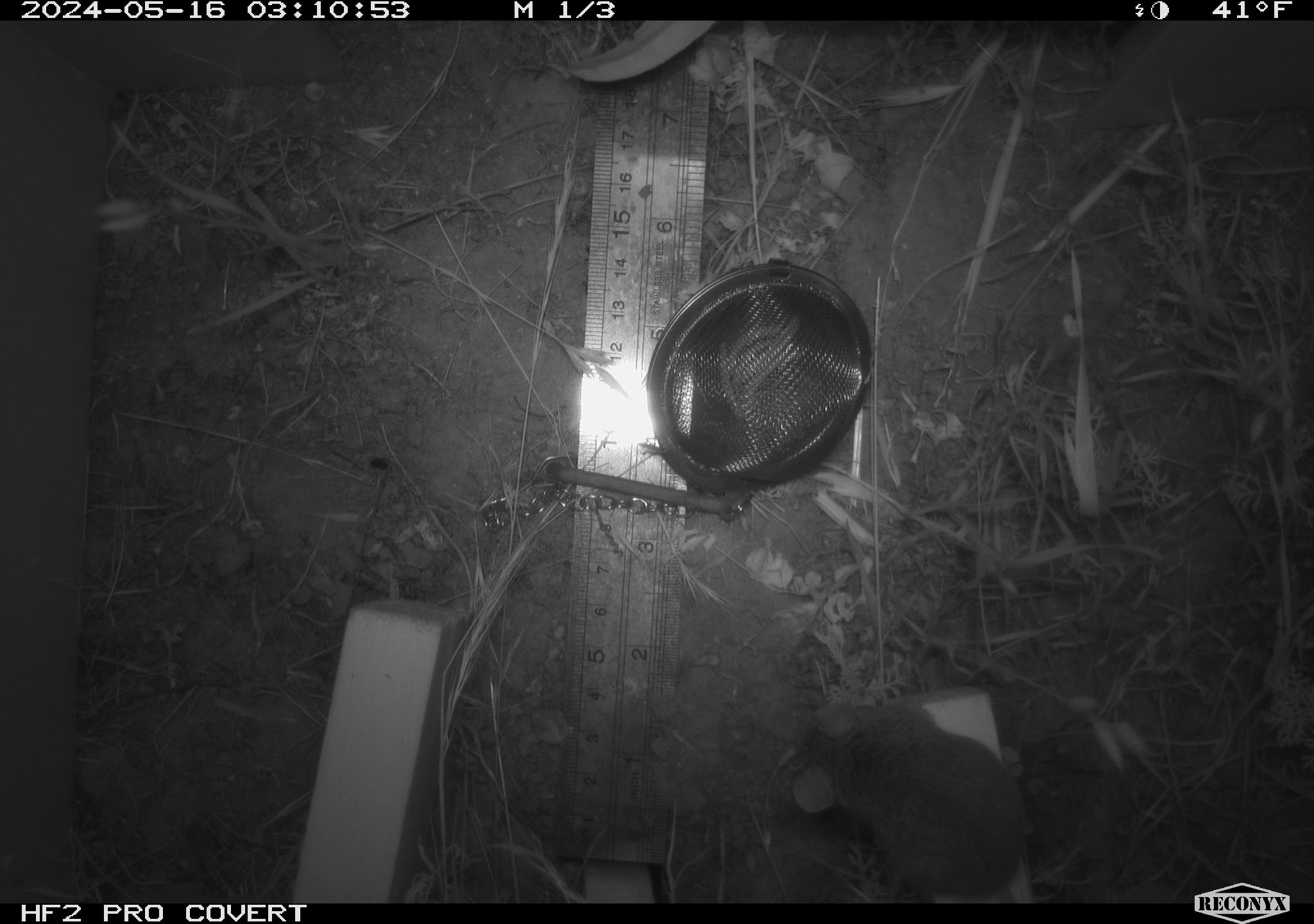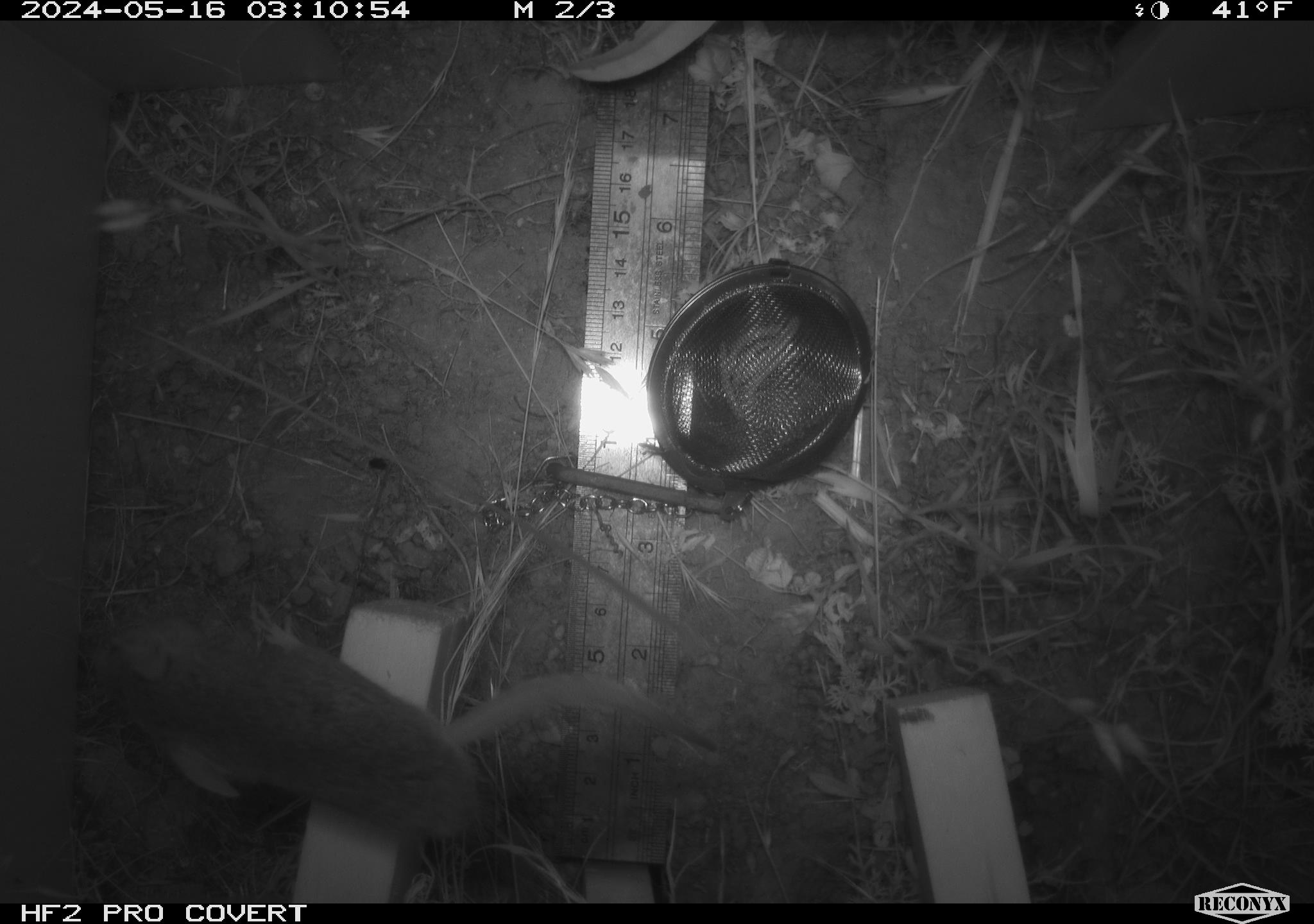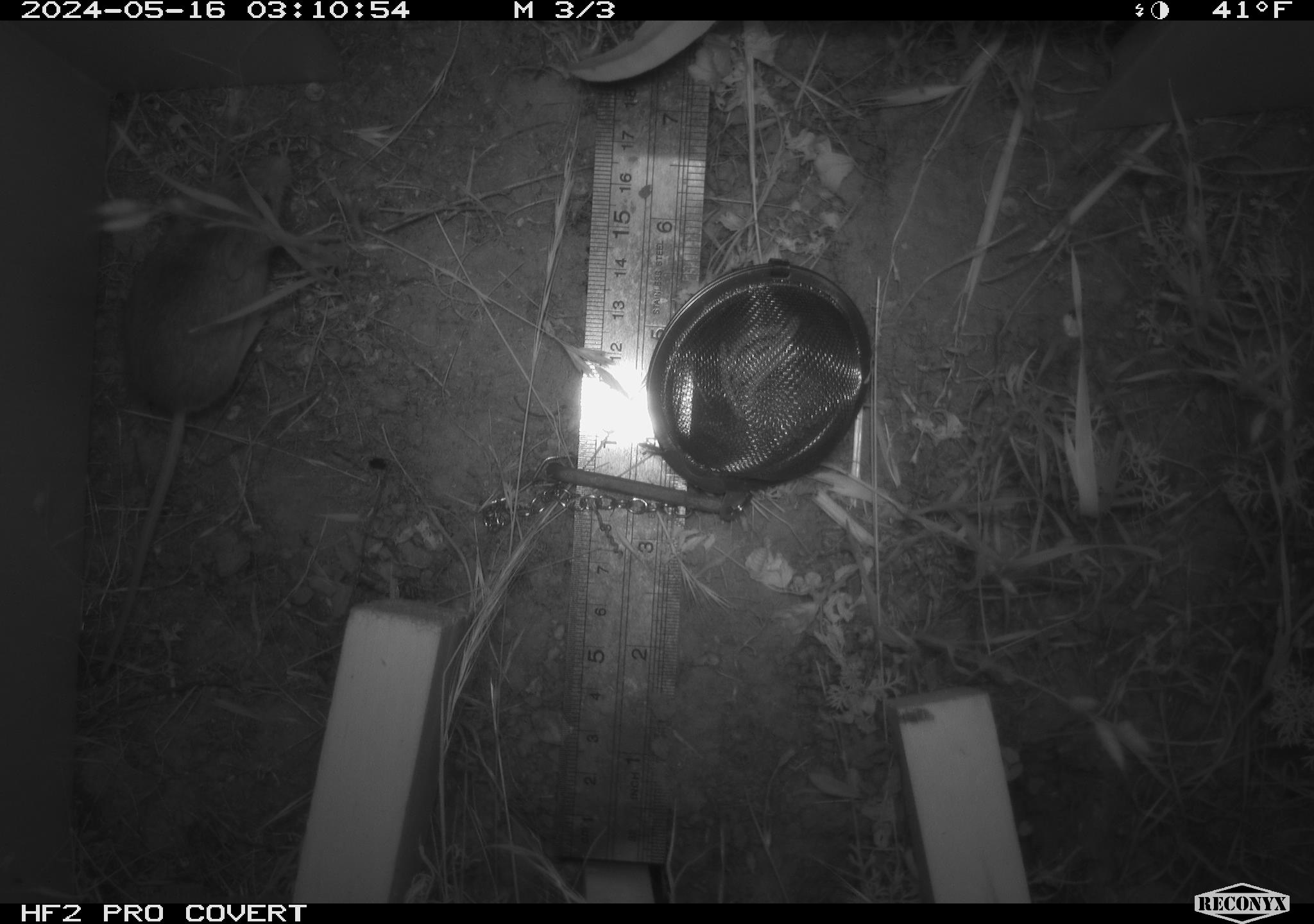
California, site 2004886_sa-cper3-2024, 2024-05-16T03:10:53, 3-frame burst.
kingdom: Animalia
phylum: Chordata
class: Mammalia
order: Rodentia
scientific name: Rodentia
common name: rodent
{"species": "rodent (Rodentia)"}